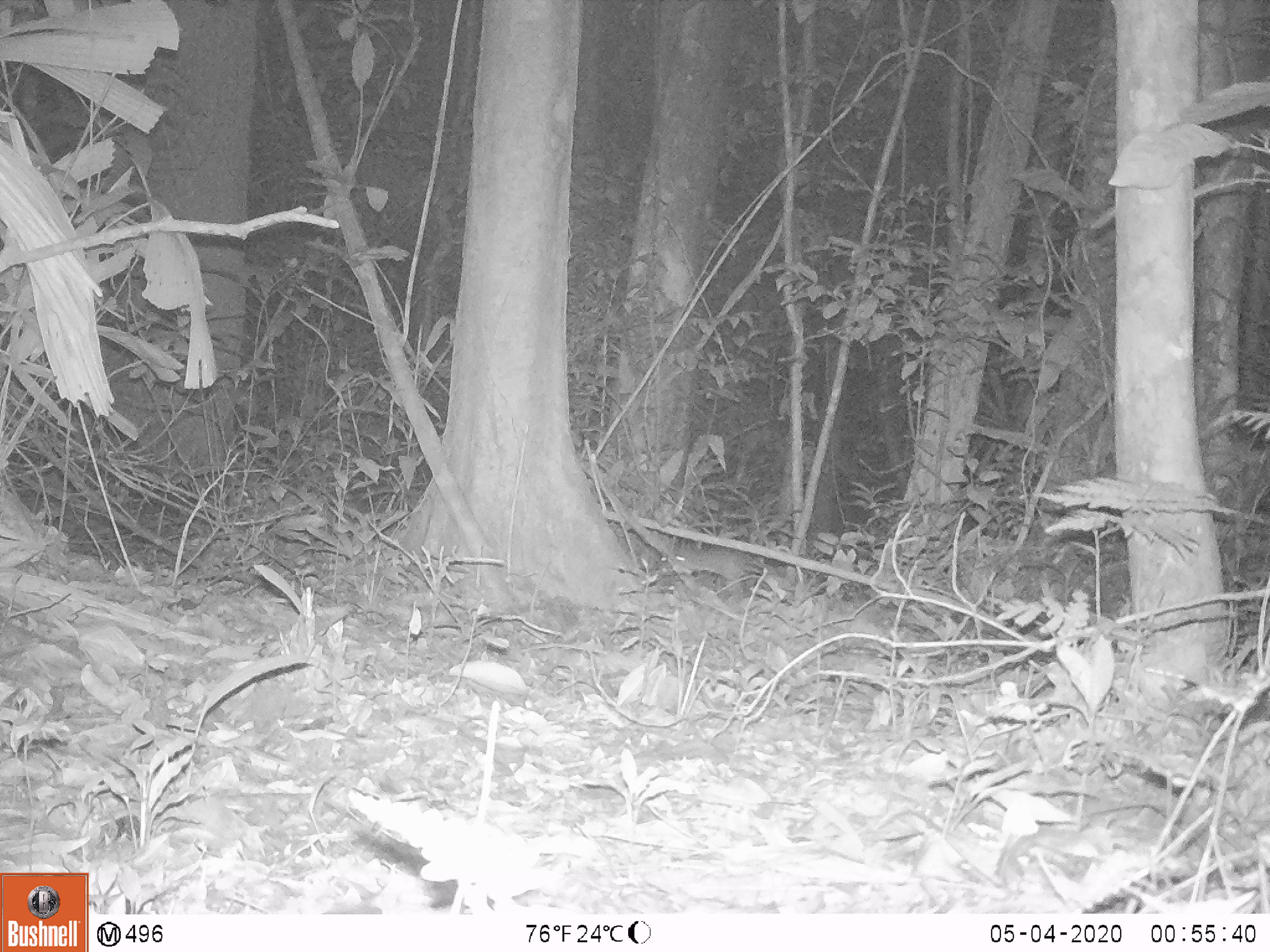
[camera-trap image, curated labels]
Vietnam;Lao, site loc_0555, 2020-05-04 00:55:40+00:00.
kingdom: Animalia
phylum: Chordata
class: Mammalia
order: Rodentia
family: Muridae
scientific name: Muridae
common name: old-world mice and rats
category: unidentified murid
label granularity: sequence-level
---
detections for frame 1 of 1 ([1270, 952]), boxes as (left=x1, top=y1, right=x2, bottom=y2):
unidentified murid: (left=658, top=540, right=763, bottom=594)